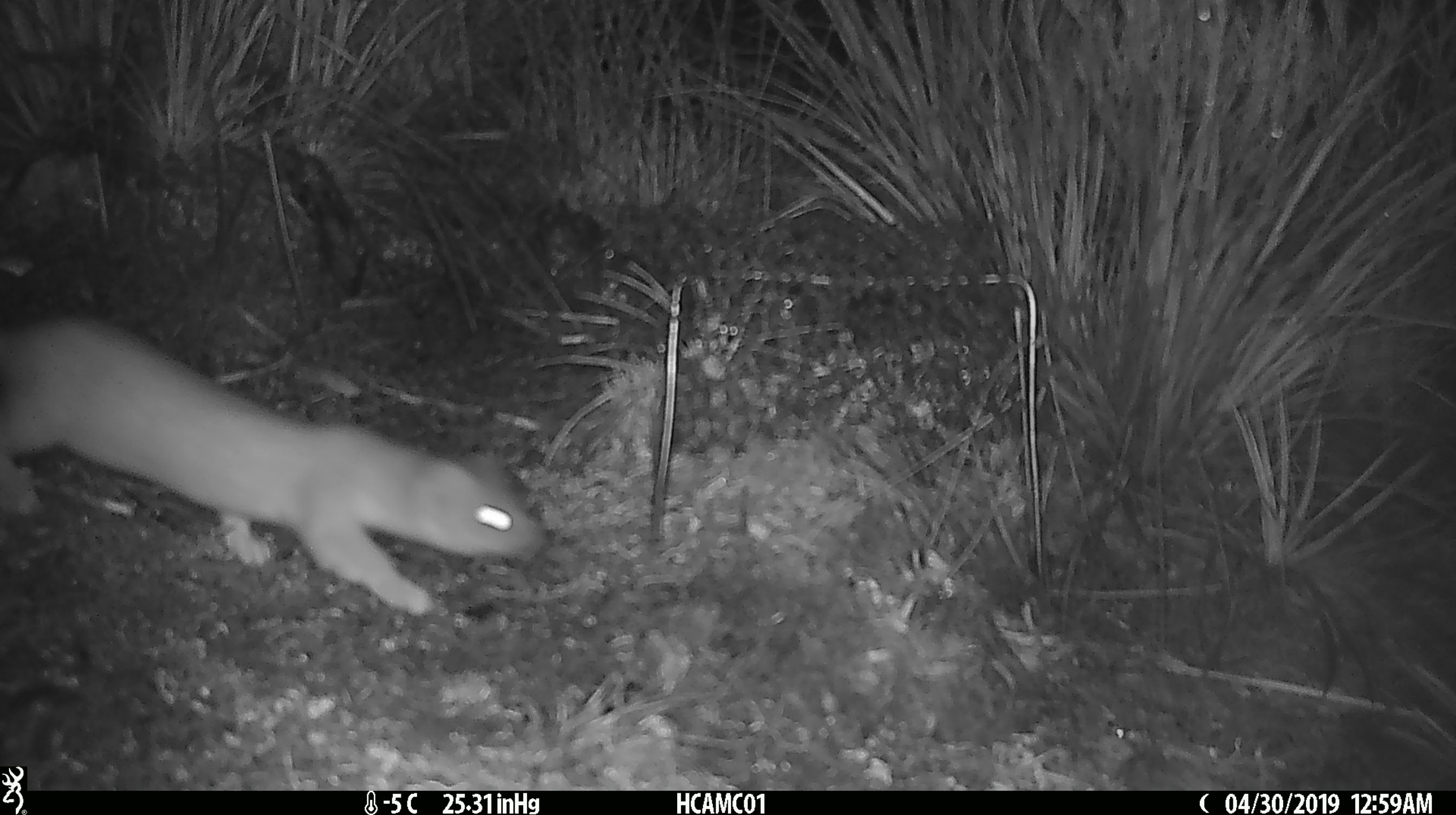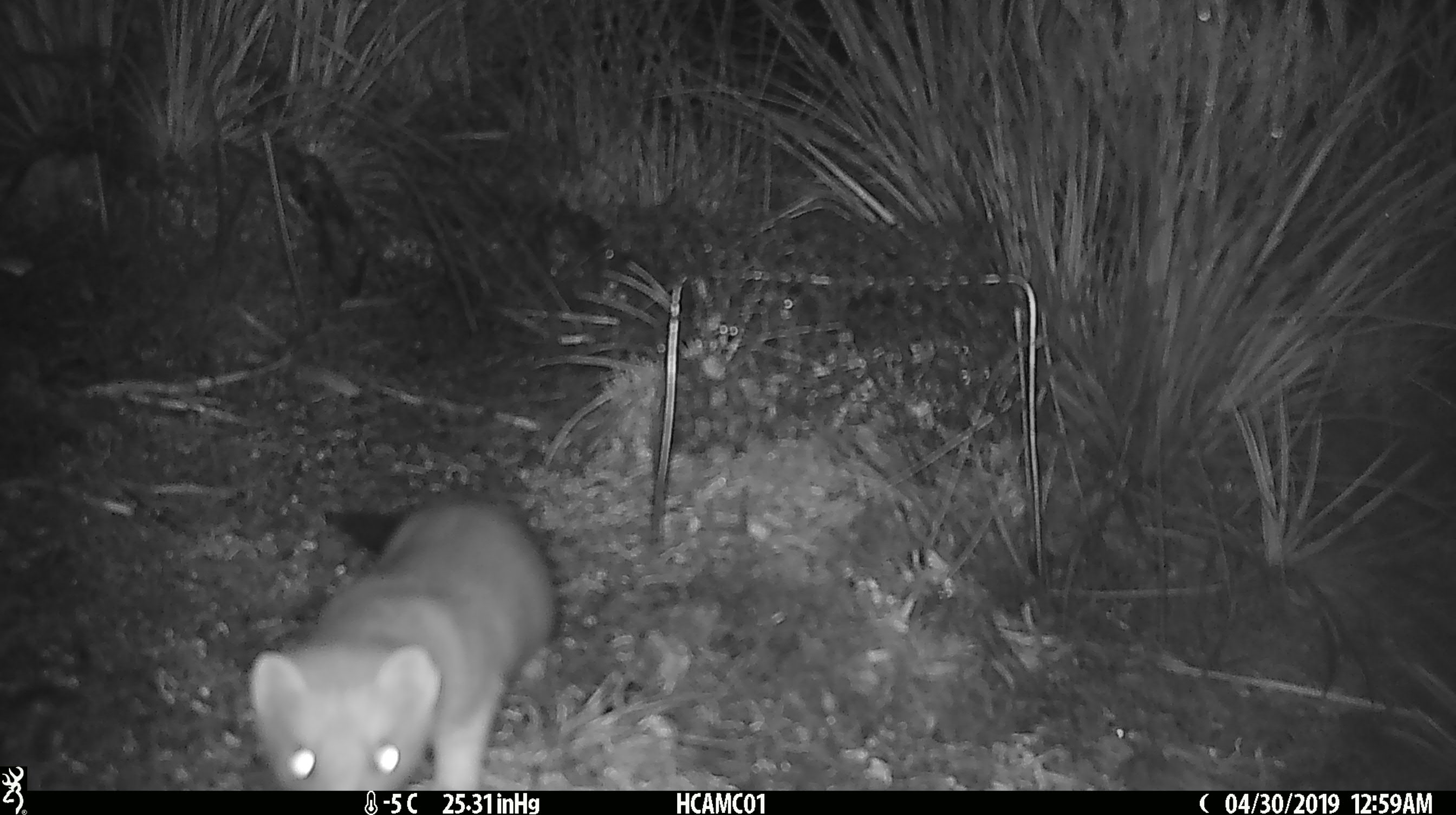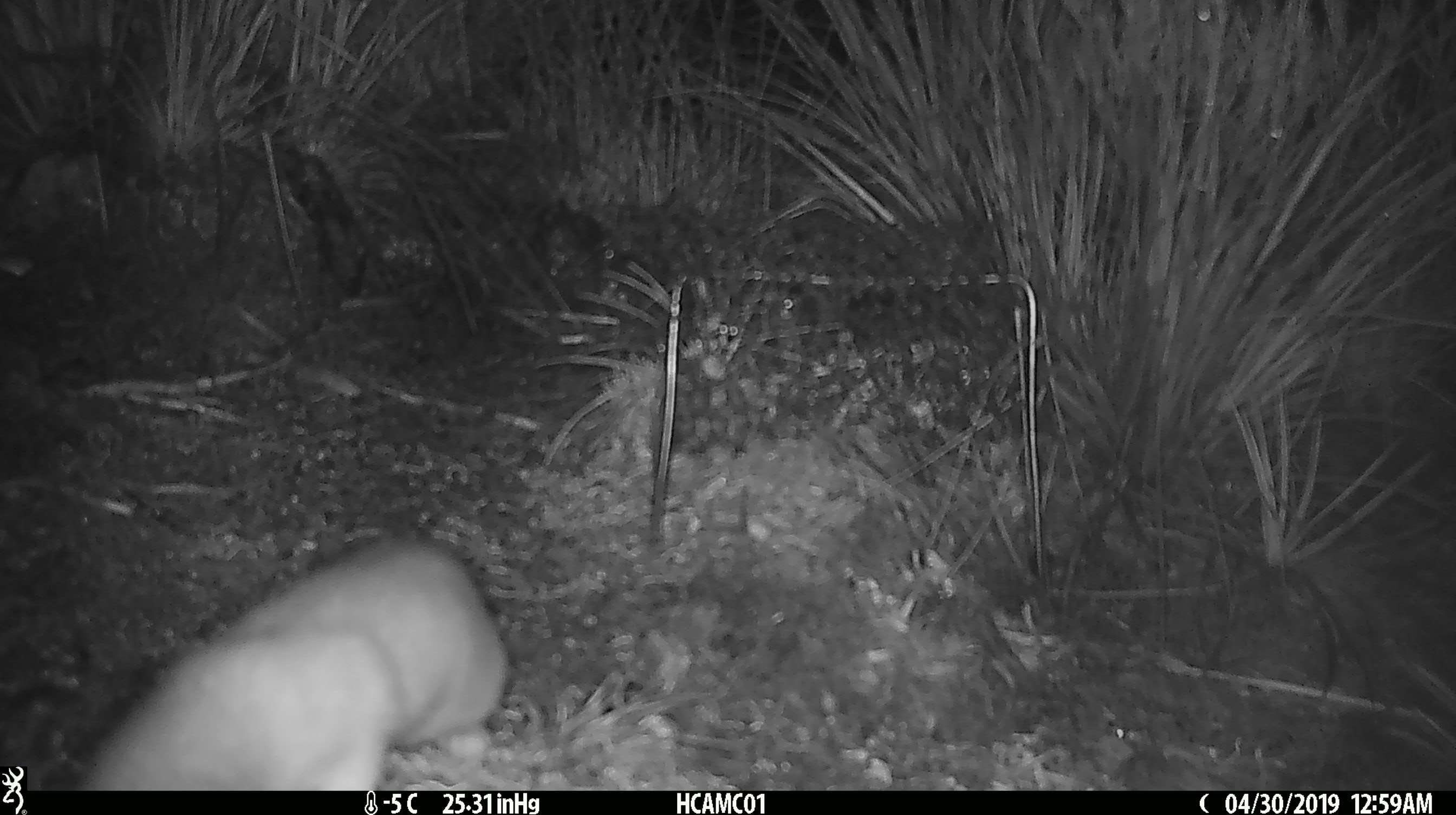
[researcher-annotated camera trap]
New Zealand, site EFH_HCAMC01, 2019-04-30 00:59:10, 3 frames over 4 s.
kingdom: Animalia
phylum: Chordata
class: Mammalia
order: Carnivora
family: Mustelidae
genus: Mustela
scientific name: Mustela erminea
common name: stoat